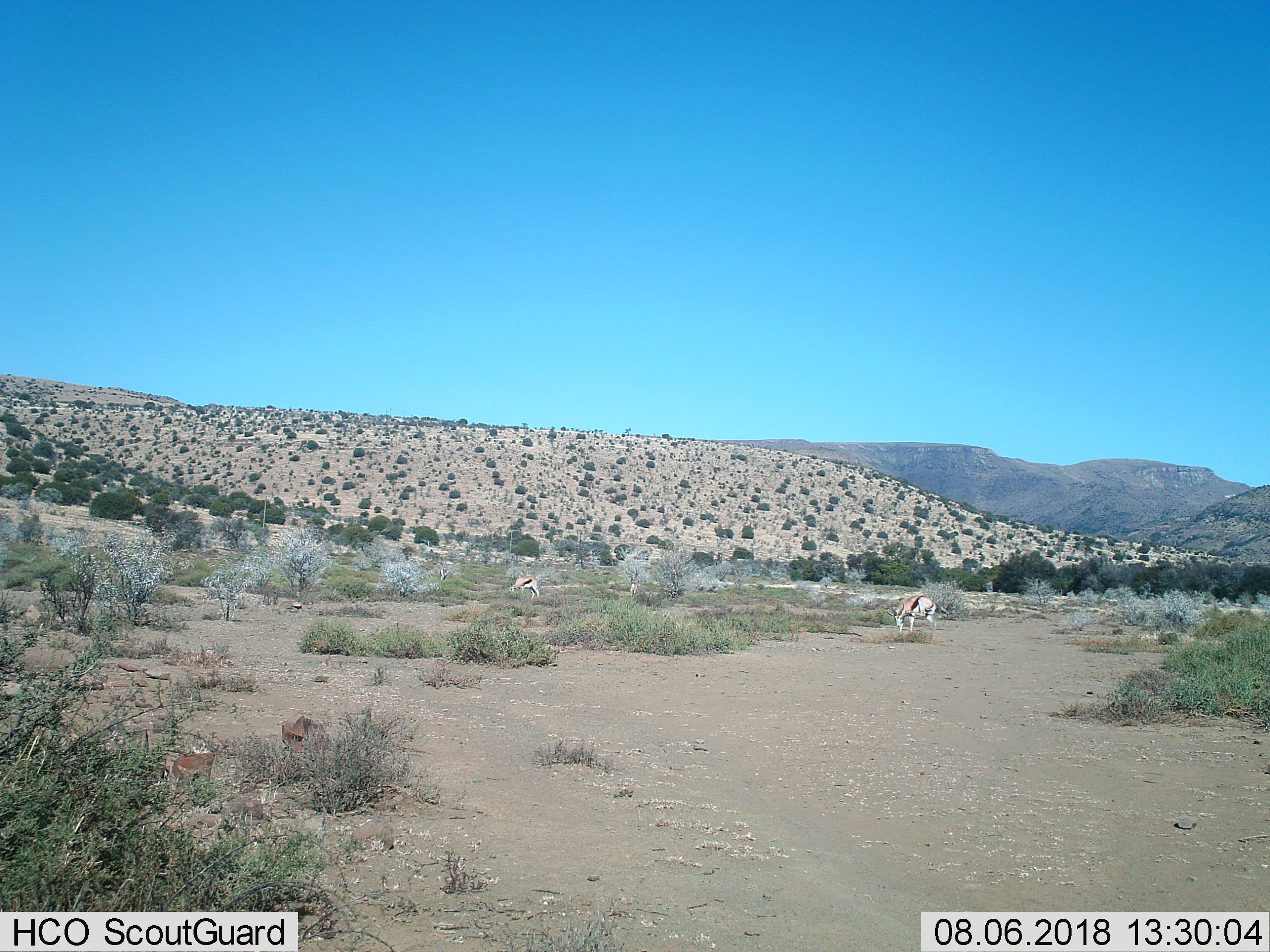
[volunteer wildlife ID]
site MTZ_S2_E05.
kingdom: Animalia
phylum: Chordata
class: Mammalia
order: Artiodactyla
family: Bovidae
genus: Antidorcas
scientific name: Antidorcas marsupialis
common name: springbok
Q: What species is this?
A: Springbok (Antidorcas marsupialis).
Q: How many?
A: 2.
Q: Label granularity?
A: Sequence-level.